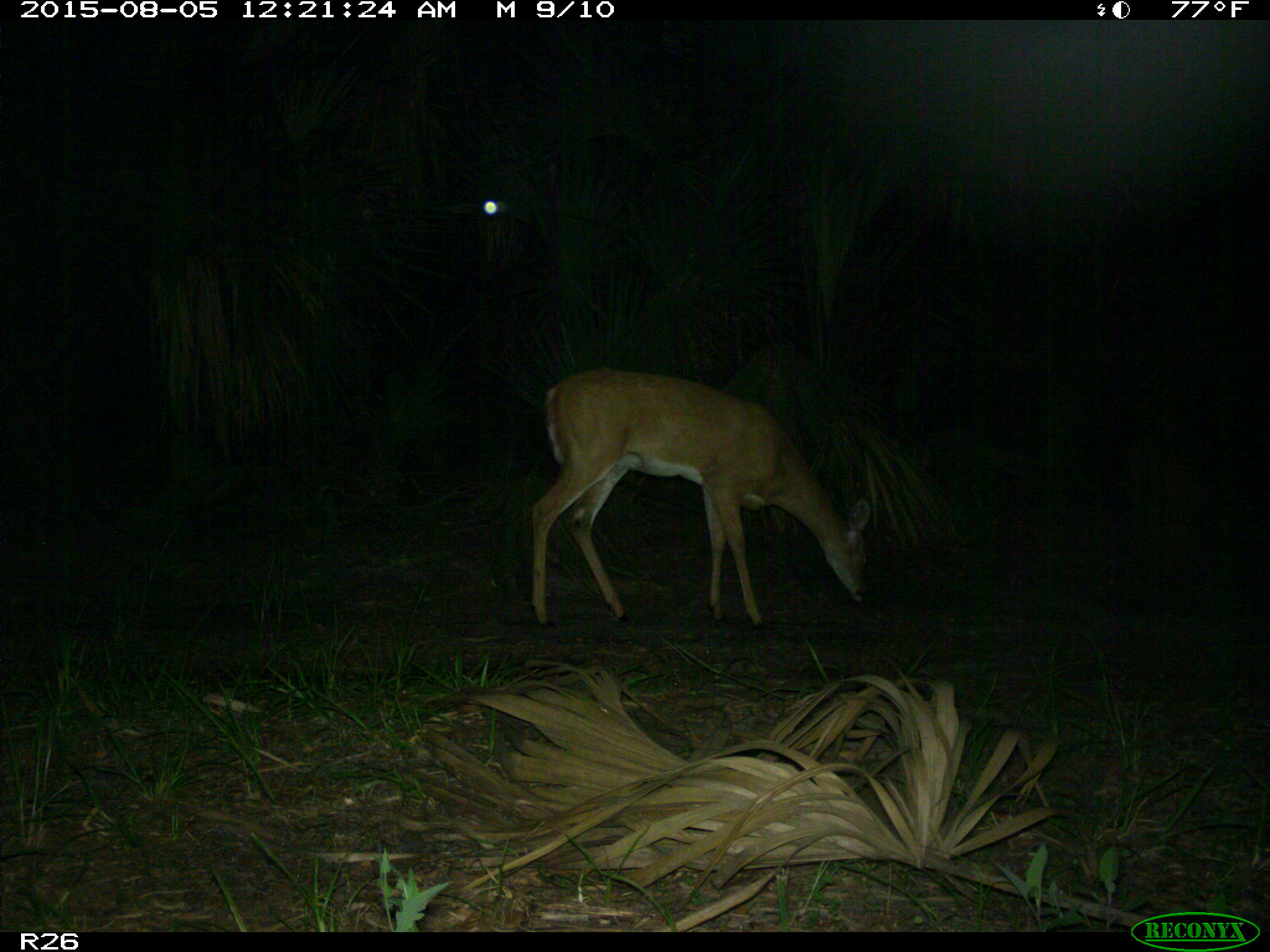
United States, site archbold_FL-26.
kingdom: Animalia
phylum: Chordata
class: Mammalia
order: Artiodactyla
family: Cervidae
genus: Odocoileus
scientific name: Odocoileus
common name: deer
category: unidentified deer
Unidentified deer (deer) (Odocoileus).